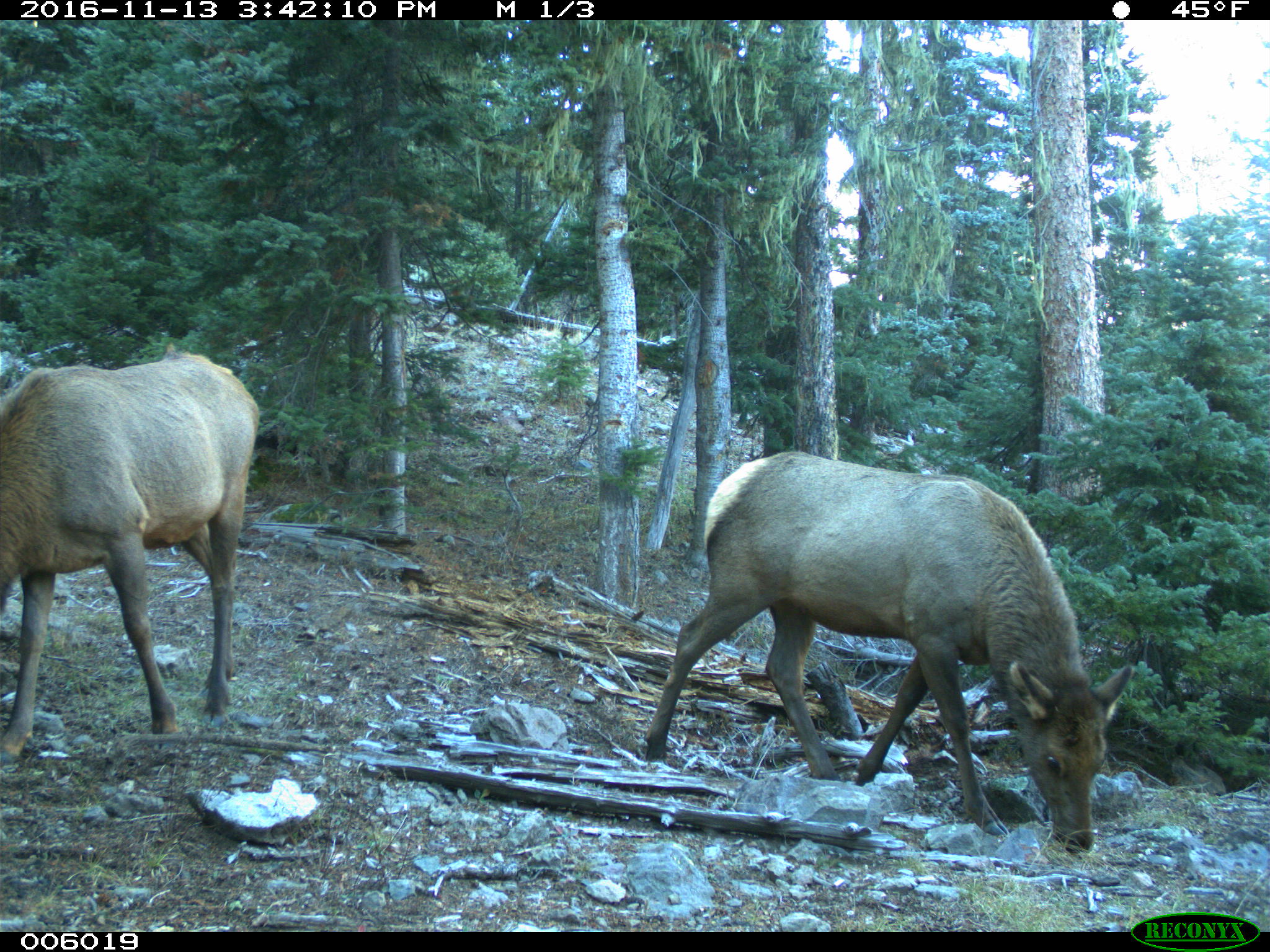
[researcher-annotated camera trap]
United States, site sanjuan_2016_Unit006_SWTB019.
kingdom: Animalia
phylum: Chordata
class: Mammalia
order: Artiodactyla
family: Cervidae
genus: Cervus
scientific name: Cervus elaphus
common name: red deer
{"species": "Cervus elaphus (red deer)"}